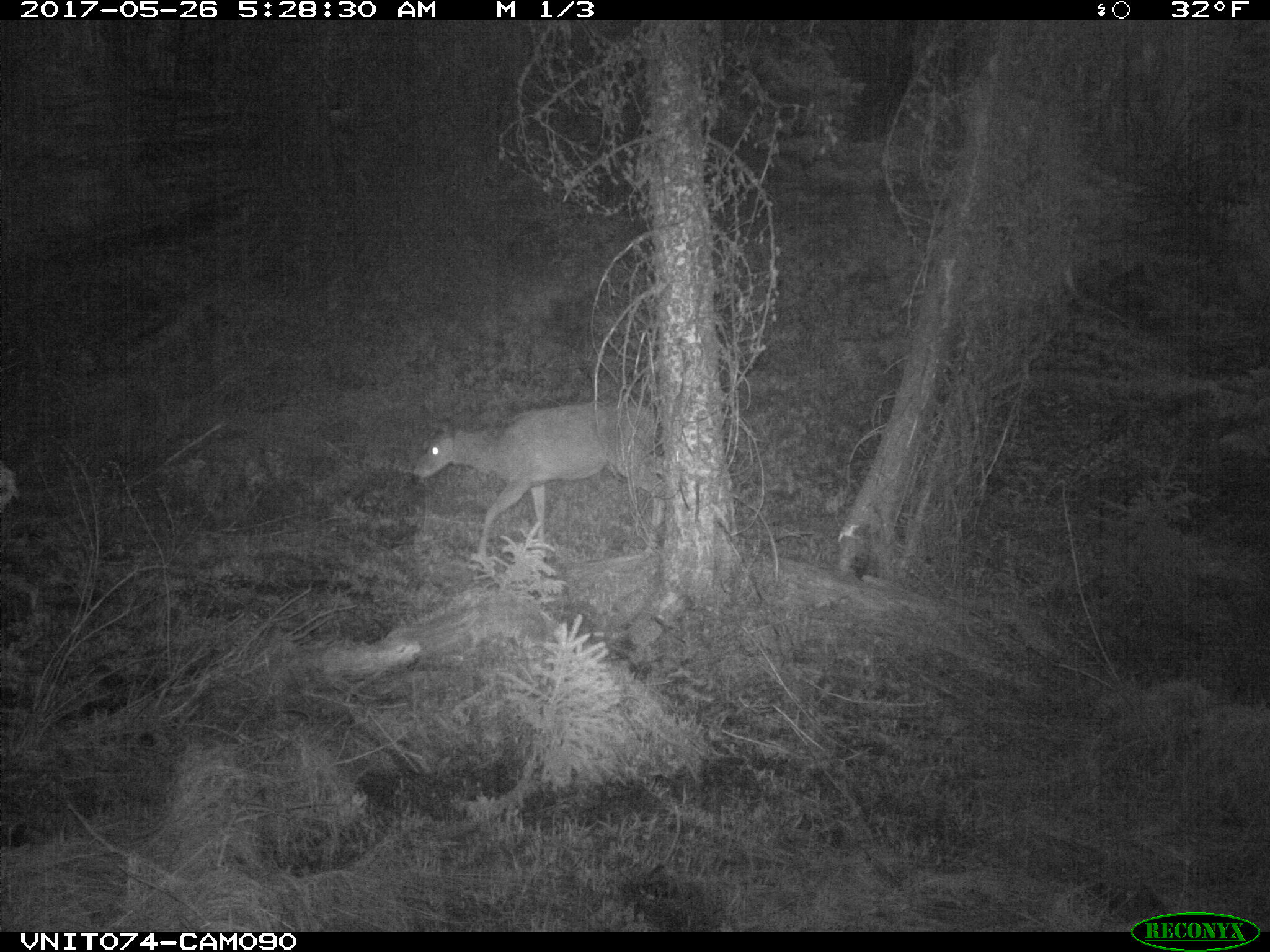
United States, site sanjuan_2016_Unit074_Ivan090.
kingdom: Animalia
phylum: Chordata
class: Mammalia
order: Artiodactyla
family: Cervidae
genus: Odocoileus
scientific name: Odocoileus hemionus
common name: mule deer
Odocoileus hemionus (mule deer).